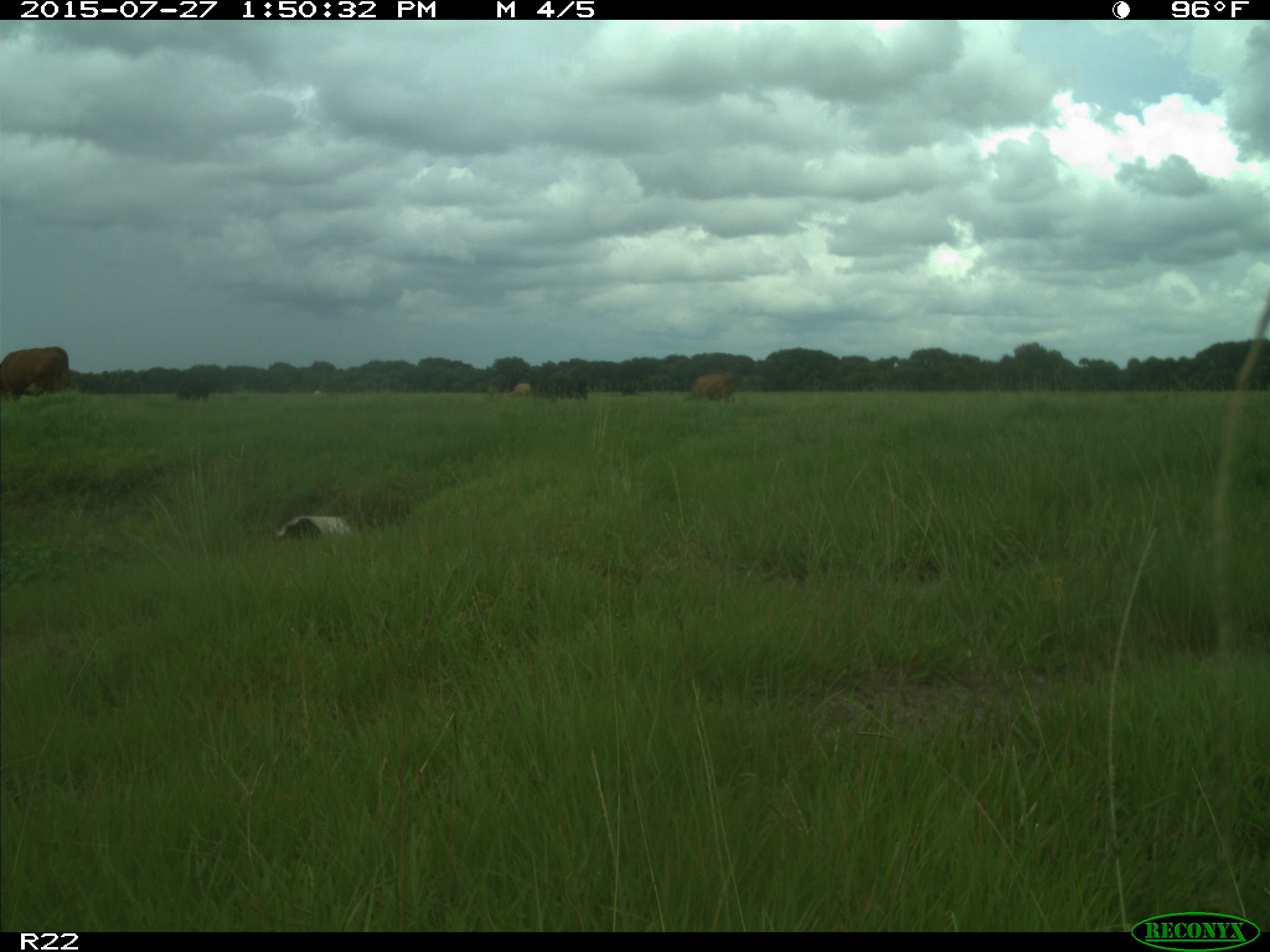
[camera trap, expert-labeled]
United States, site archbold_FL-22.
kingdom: Animalia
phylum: Chordata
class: Mammalia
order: Artiodactyla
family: Bovidae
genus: Bos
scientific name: Bos taurus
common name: domestic cow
Bos taurus (domestic cow).